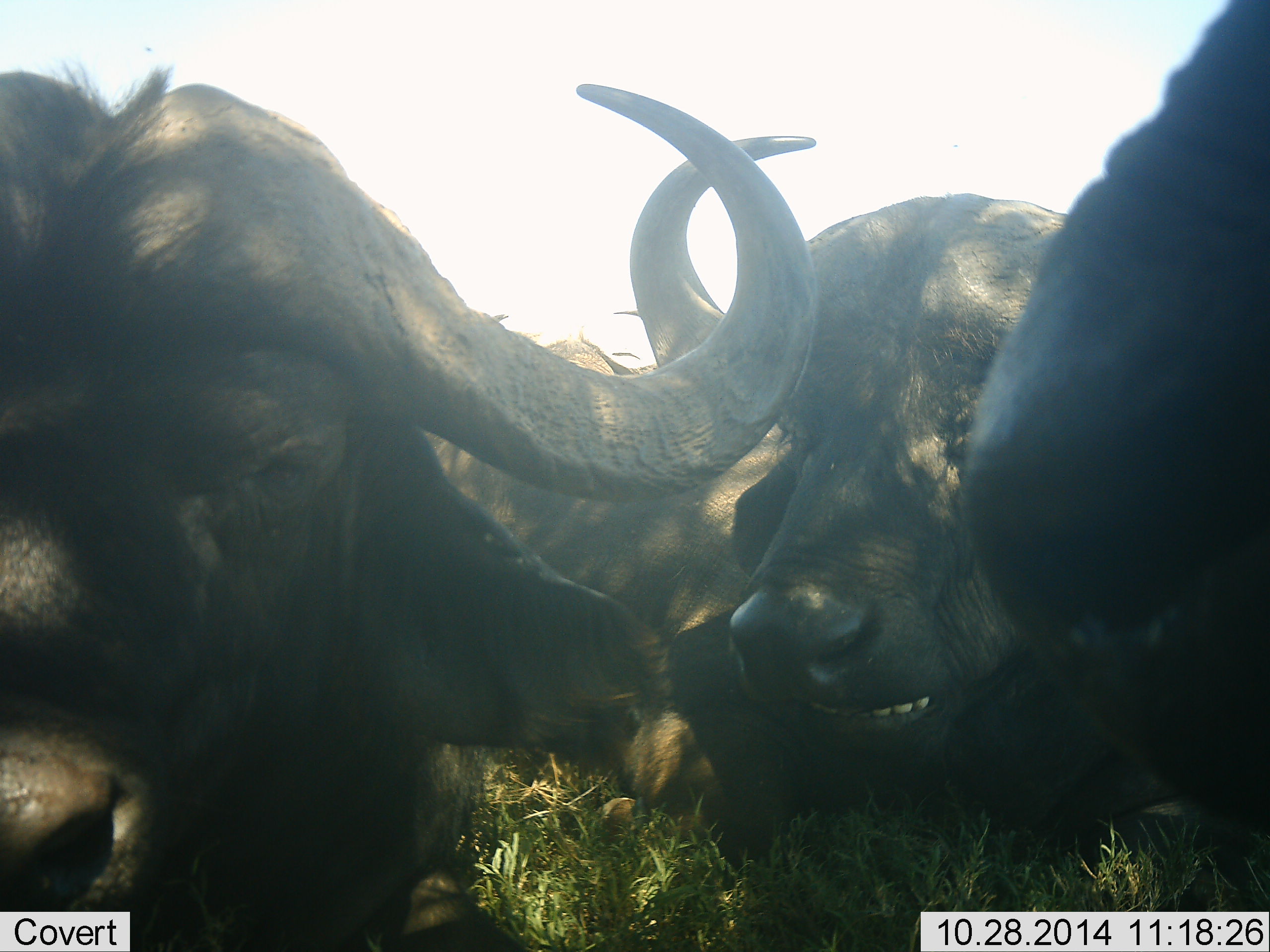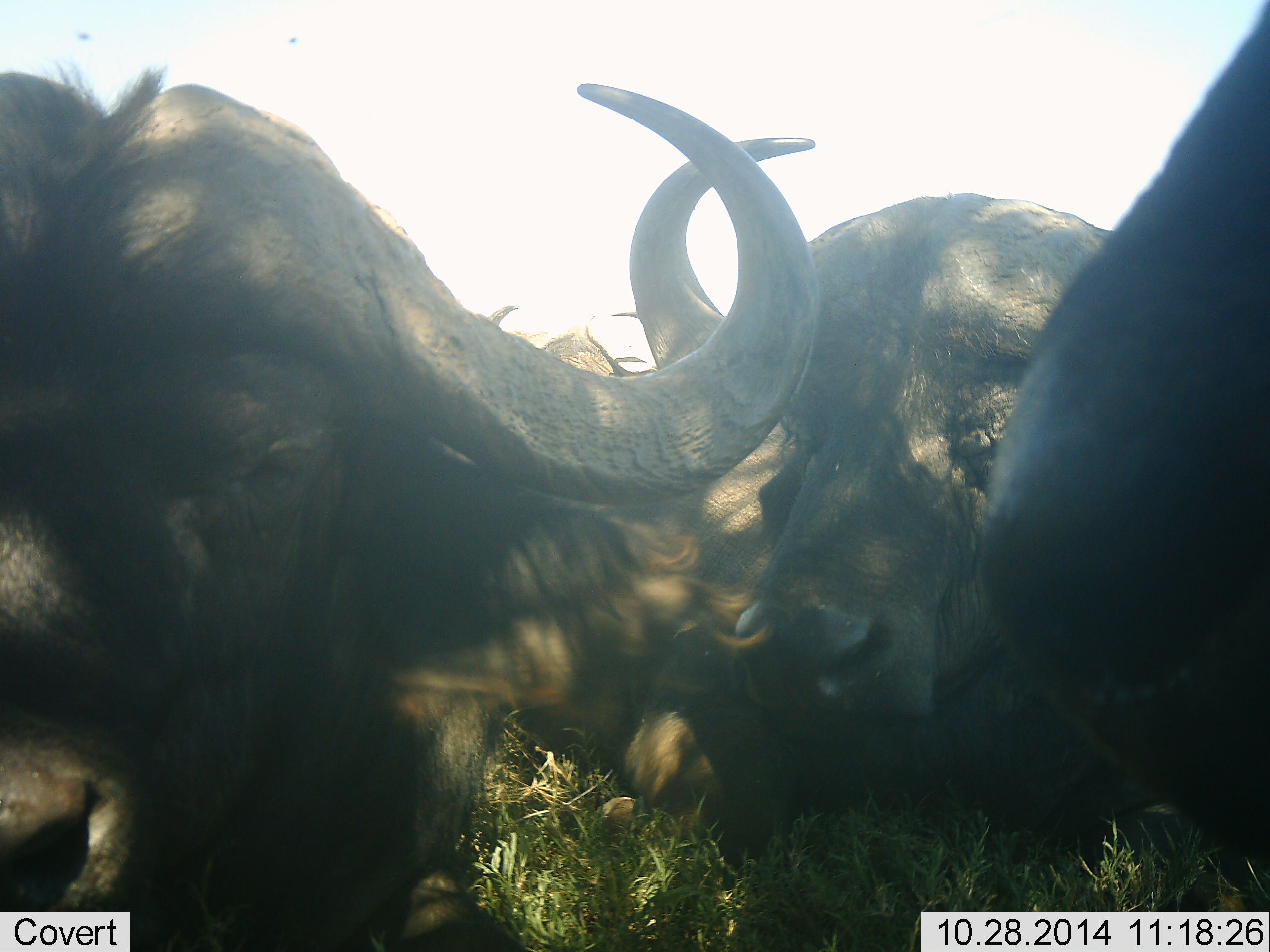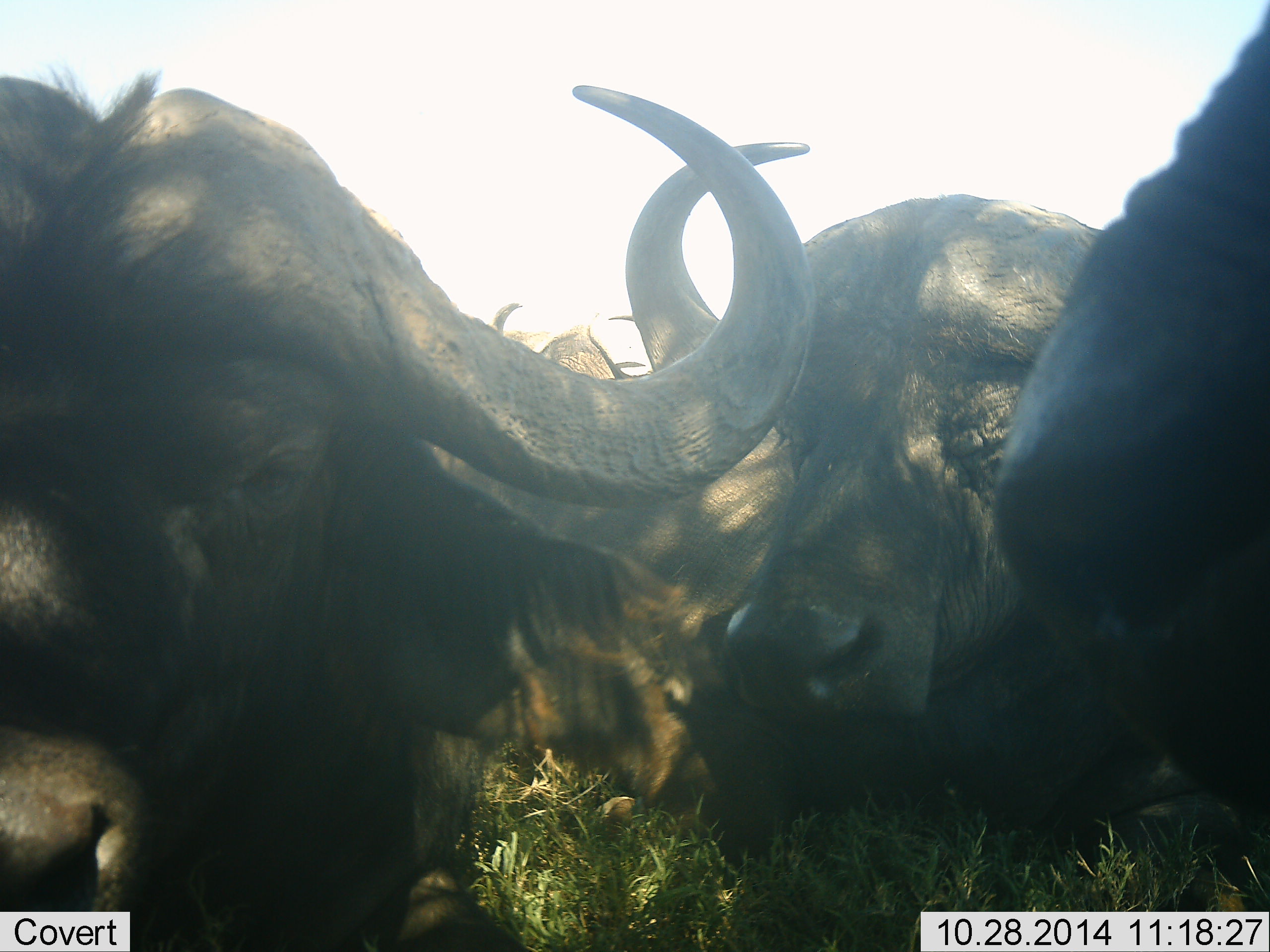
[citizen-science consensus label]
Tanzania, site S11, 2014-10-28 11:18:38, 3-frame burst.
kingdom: Animalia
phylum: Chordata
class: Mammalia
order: Artiodactyla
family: Bovidae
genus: Syncerus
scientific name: Syncerus caffer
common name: cape buffalo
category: buffalo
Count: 4.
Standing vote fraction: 8%.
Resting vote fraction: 92%.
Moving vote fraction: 0%.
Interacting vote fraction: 0%.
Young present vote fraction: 0%.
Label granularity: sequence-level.